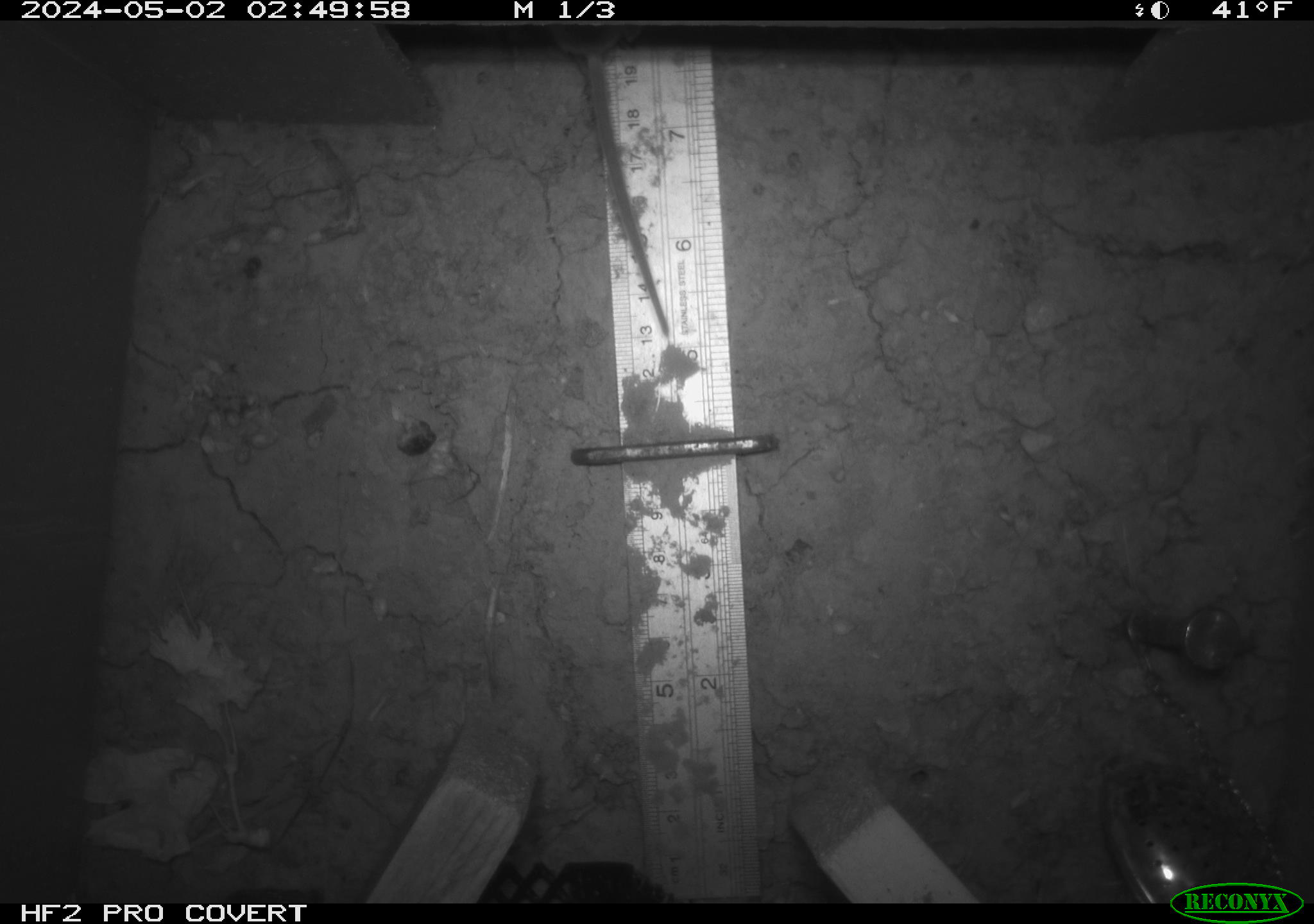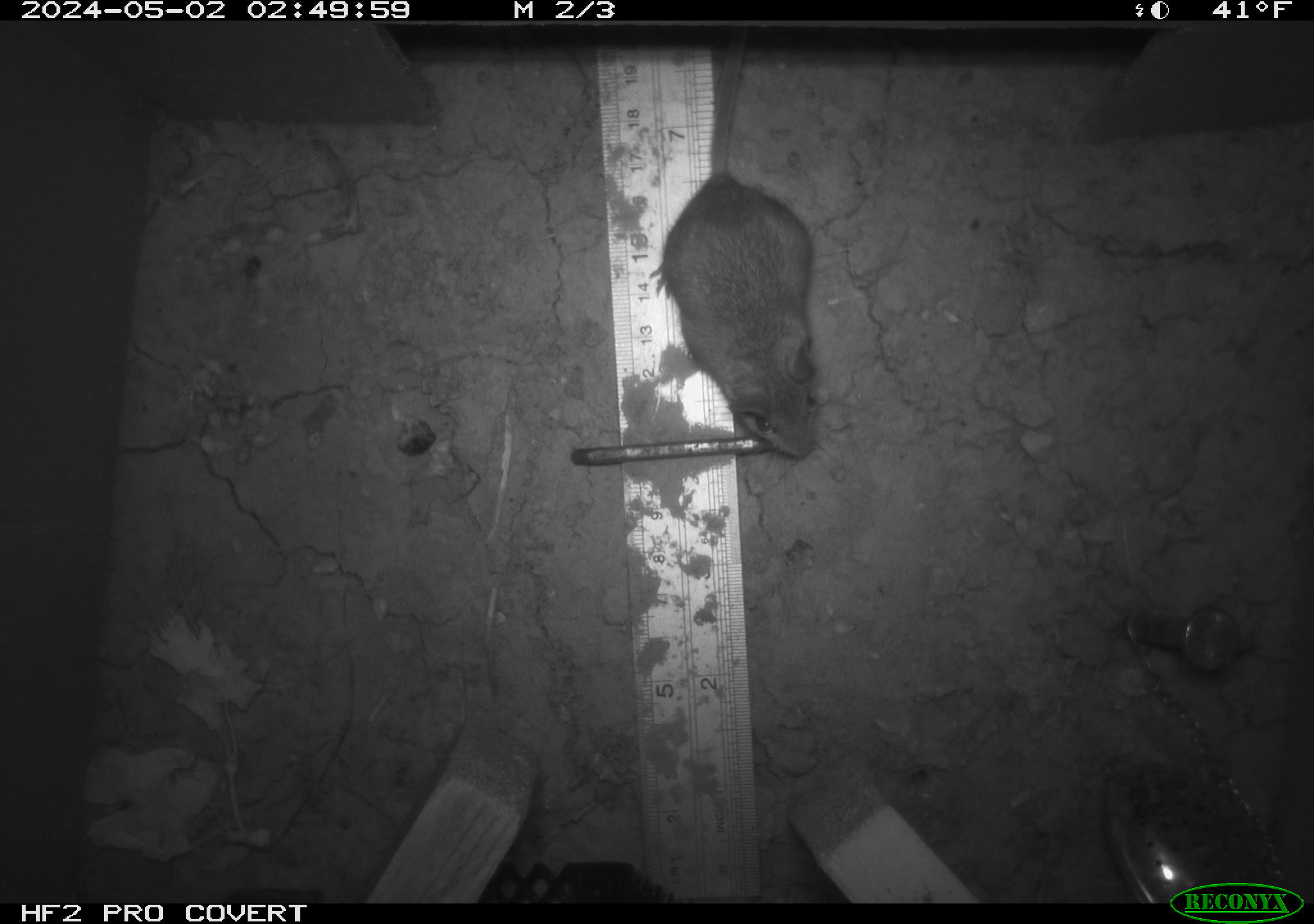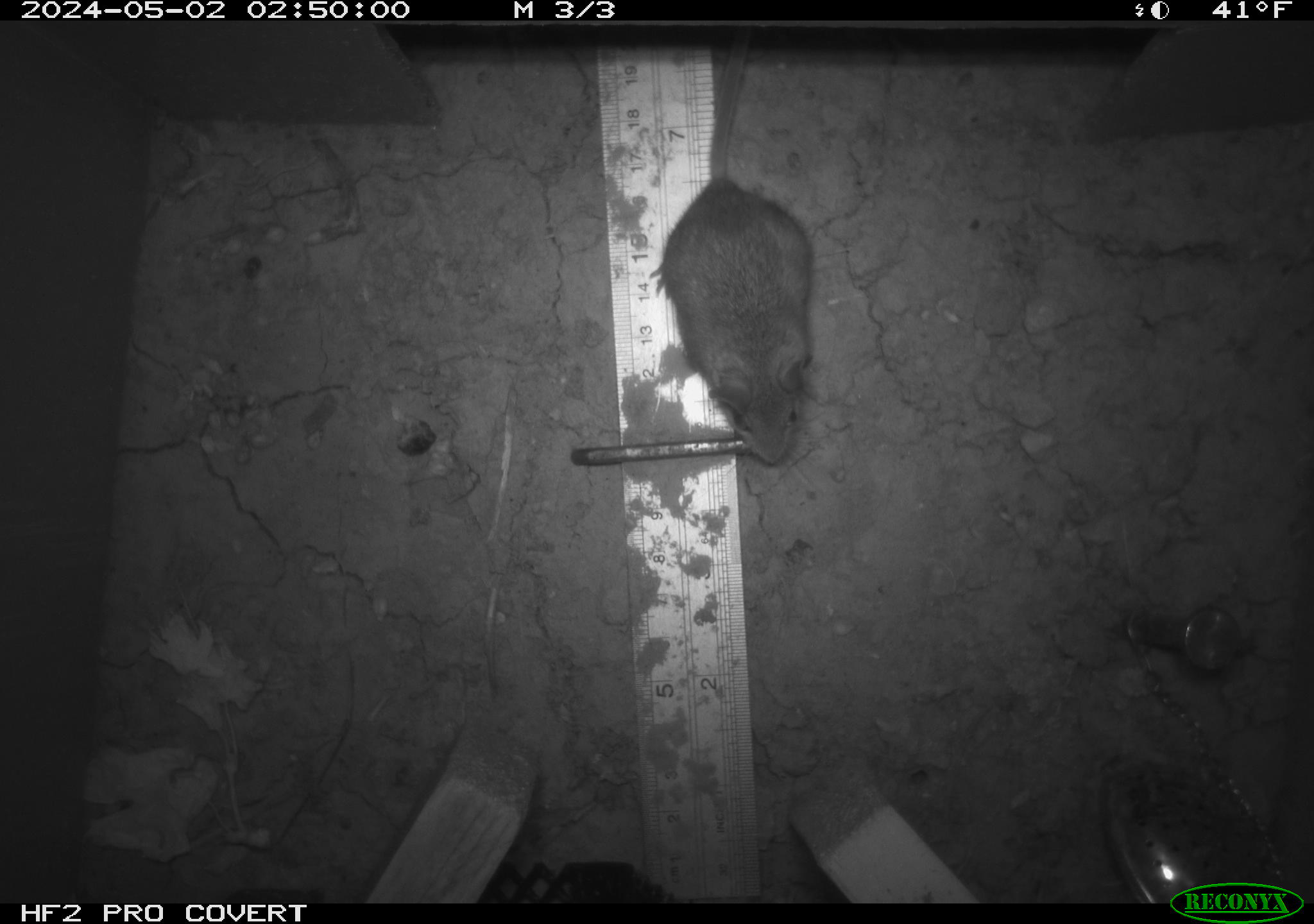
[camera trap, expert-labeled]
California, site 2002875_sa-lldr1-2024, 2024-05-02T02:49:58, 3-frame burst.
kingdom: Animalia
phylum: Chordata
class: Mammalia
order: Rodentia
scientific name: Rodentia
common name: mouse species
Mouse species (Rodentia).